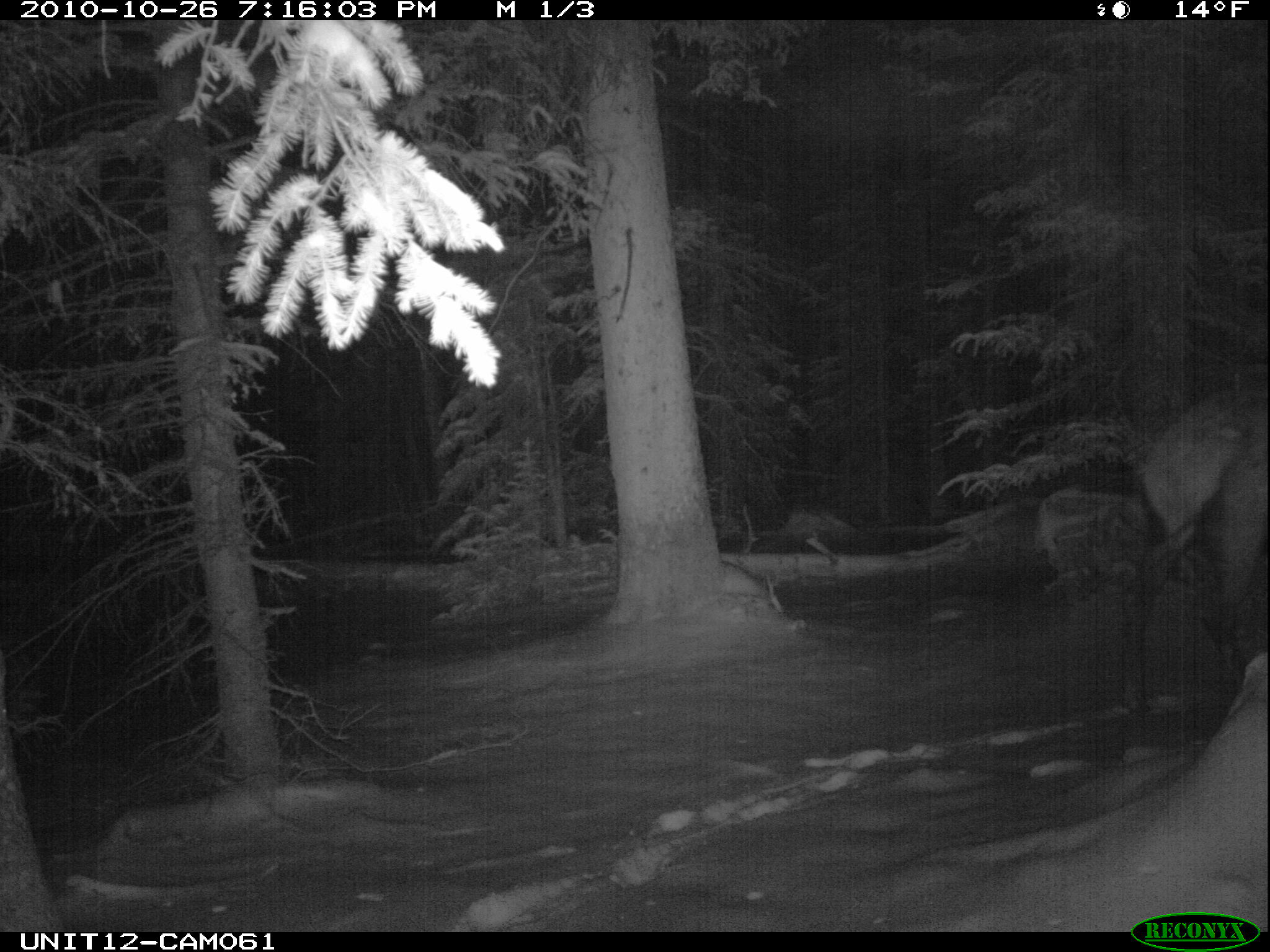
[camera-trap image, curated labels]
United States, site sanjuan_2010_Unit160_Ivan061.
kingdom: Animalia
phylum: Chordata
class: Mammalia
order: Artiodactyla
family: Cervidae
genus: Cervus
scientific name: Cervus elaphus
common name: red deer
Cervus elaphus (red deer).